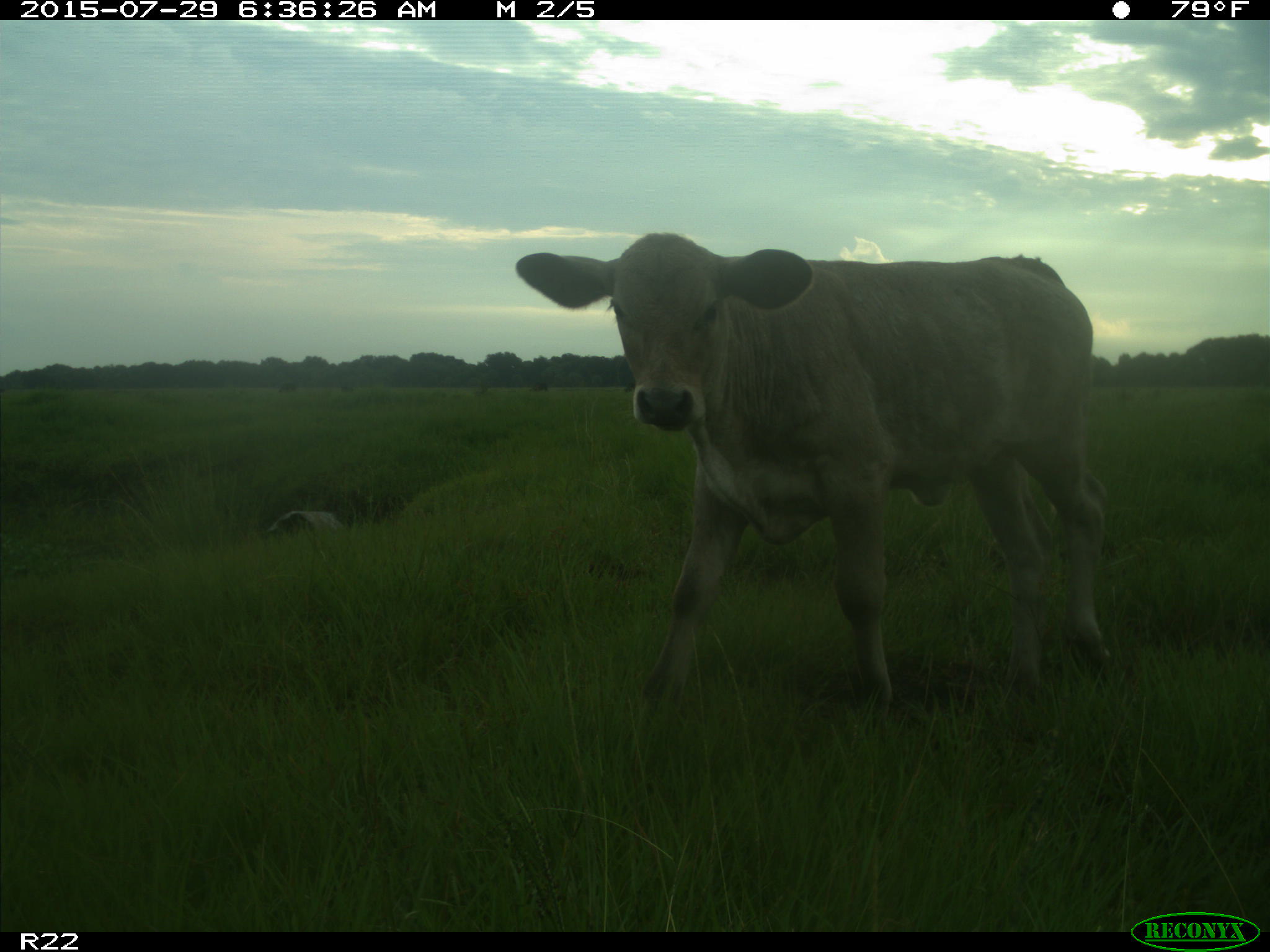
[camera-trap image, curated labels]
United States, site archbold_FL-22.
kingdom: Animalia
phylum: Chordata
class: Mammalia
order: Artiodactyla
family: Bovidae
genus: Bos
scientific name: Bos taurus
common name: domestic cow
Bos taurus (domestic cow).